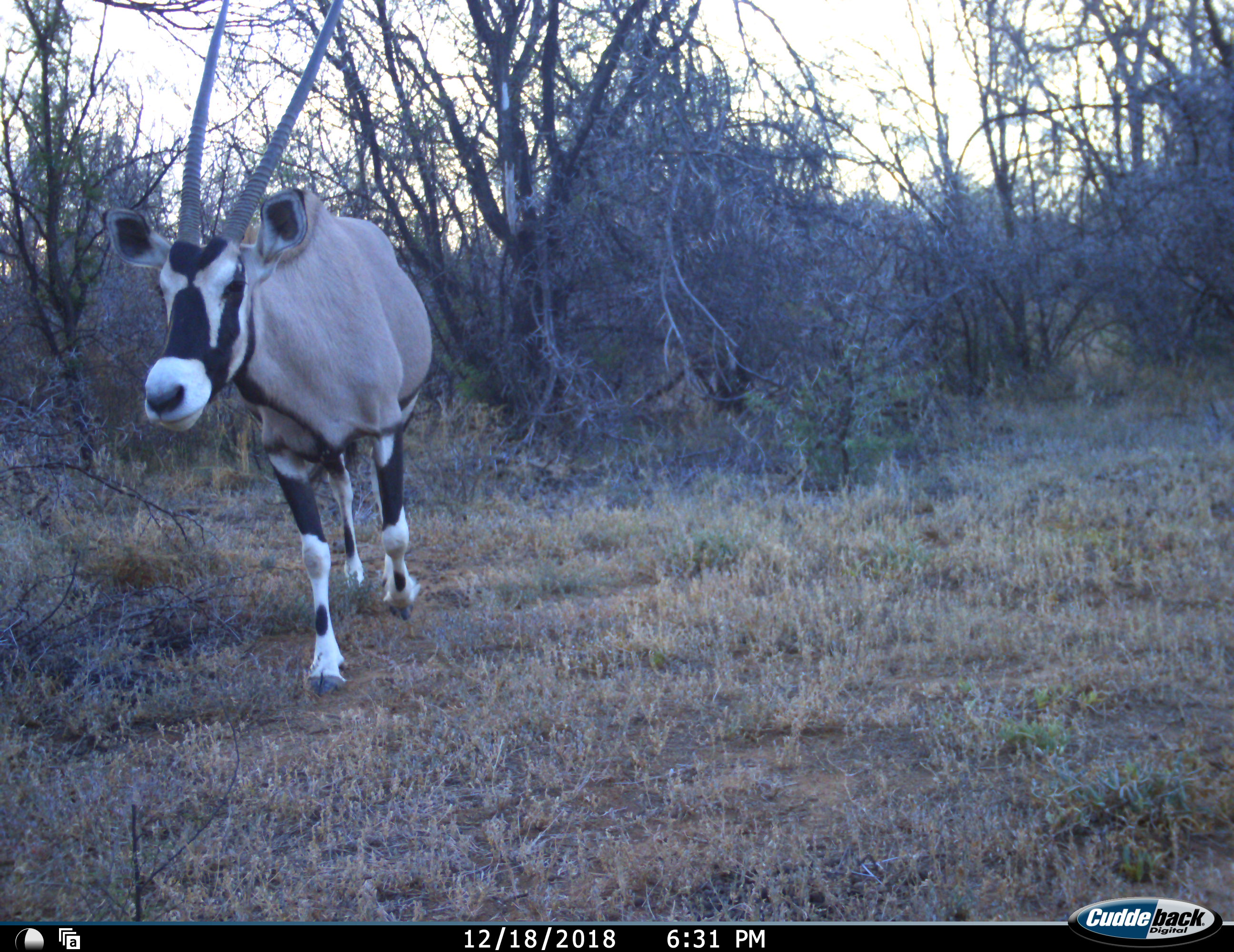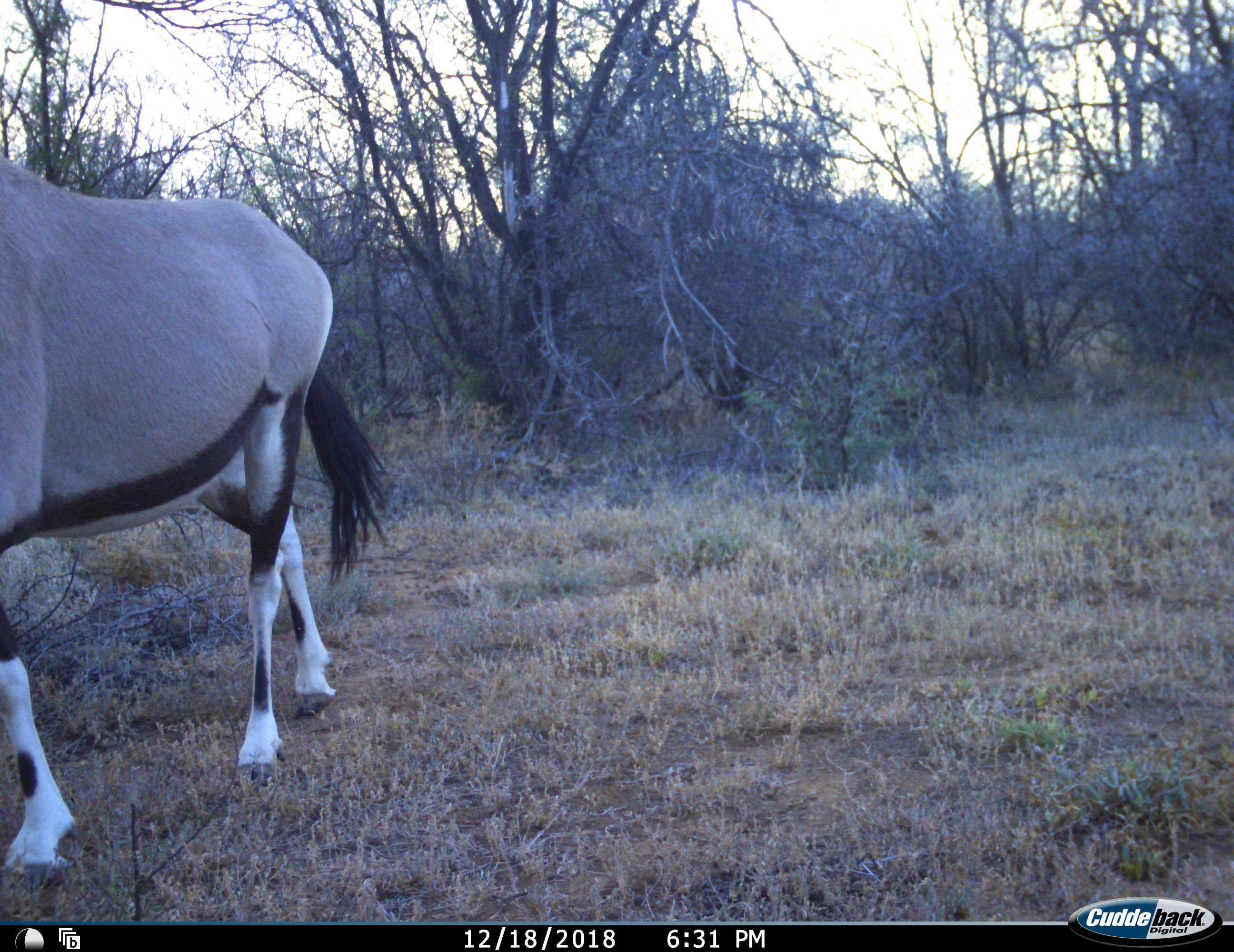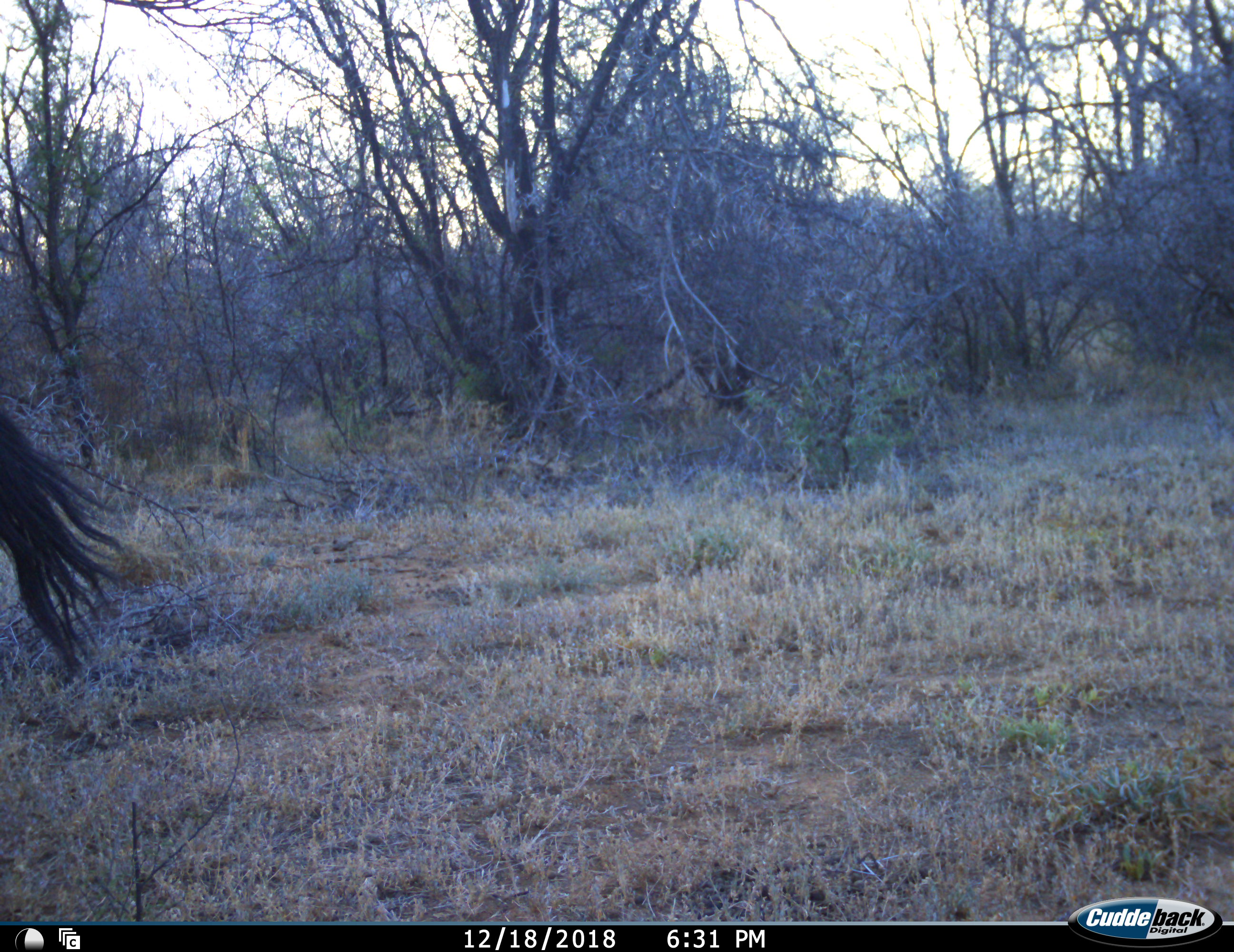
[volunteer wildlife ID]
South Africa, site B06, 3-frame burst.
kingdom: Animalia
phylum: Chordata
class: Mammalia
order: Artiodactyla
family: Bovidae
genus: Oryx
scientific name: Oryx gazella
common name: gemsbok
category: gemsbokoryx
Gemsbokoryx (gemsbok) (Oryx gazella), count 1. Behavior (volunteer vote fractions): standing 11%, resting 0%, moving 100%, interacting 0%. Young present (vote fraction): 0%. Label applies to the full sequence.